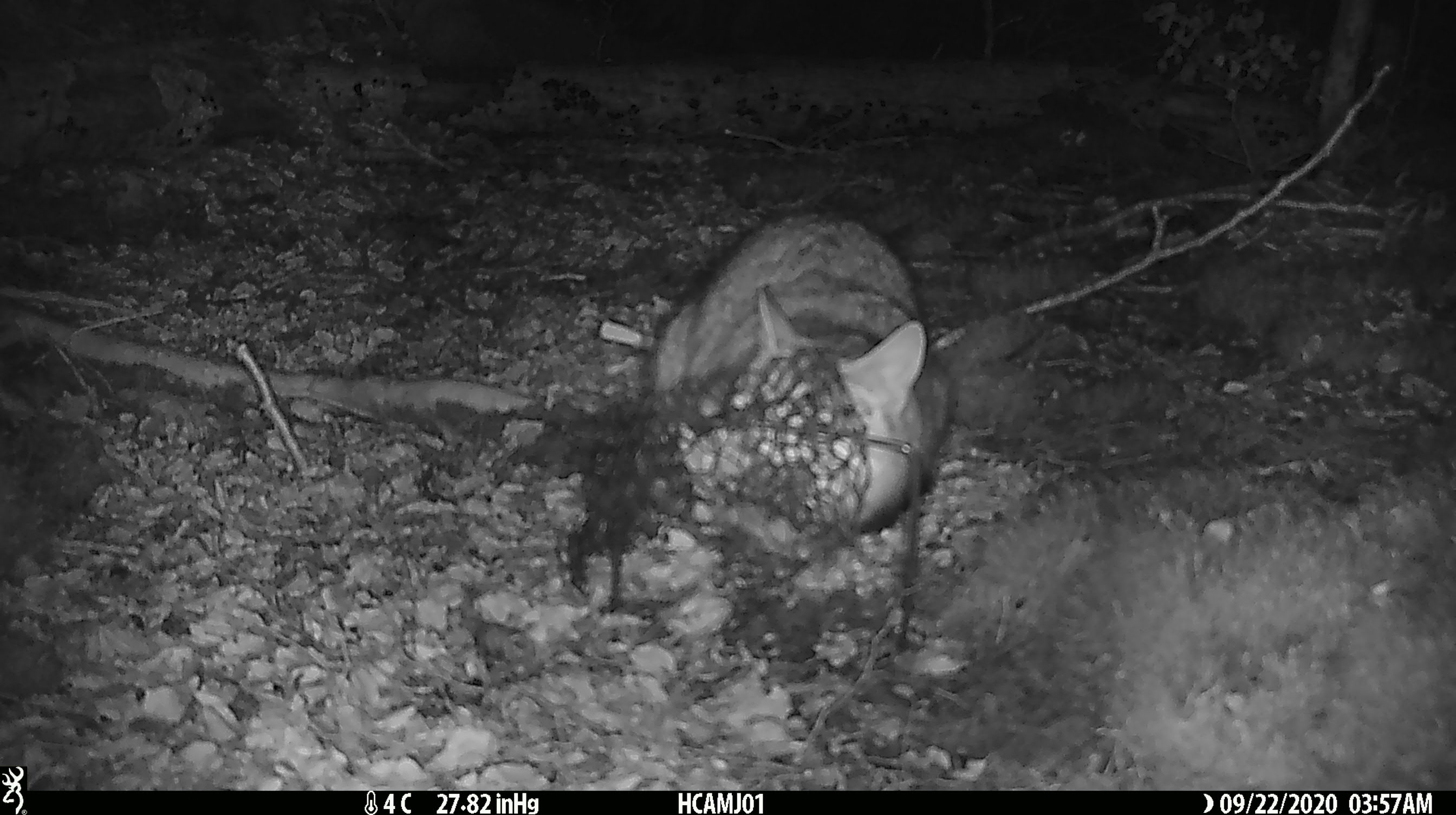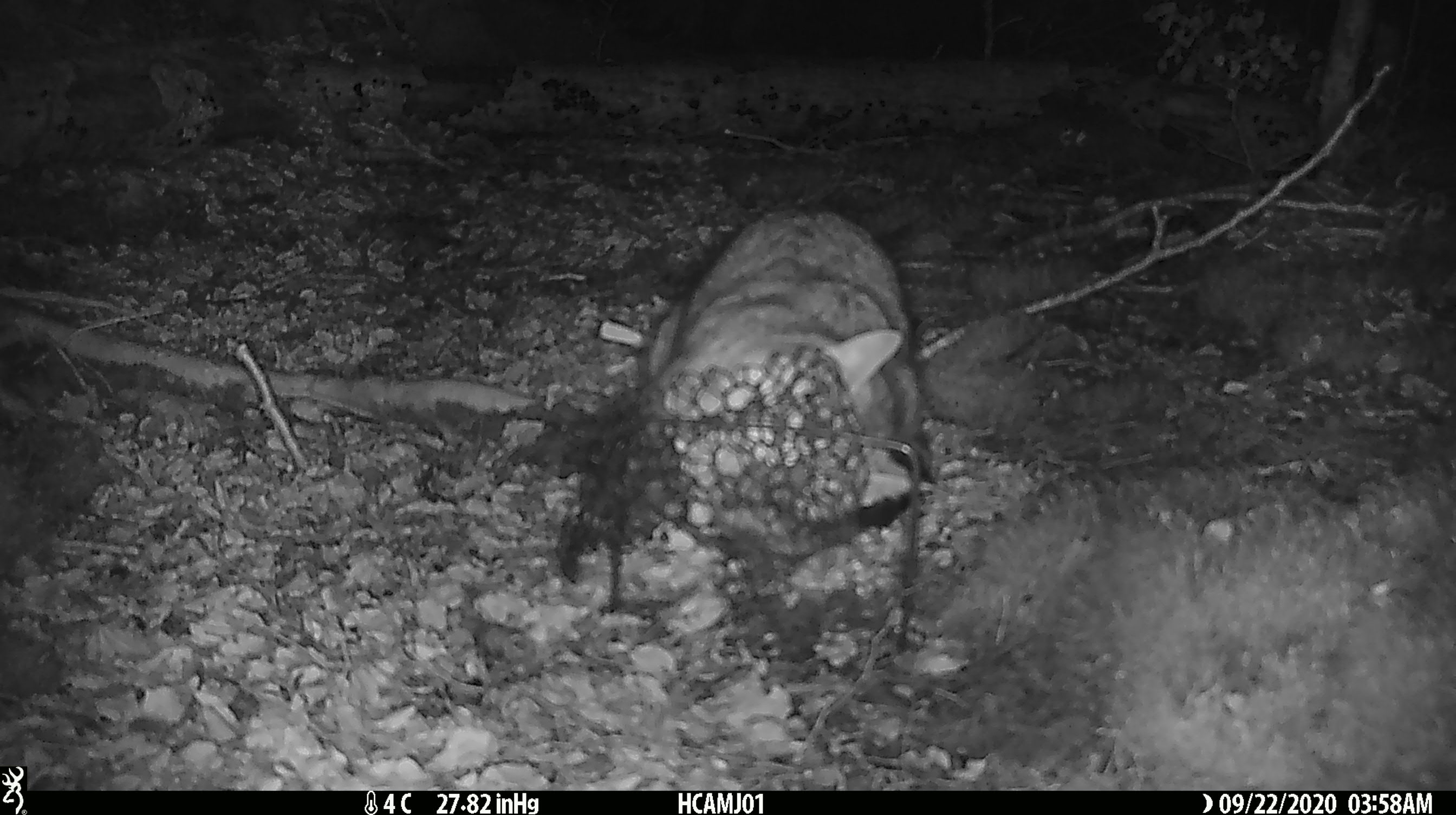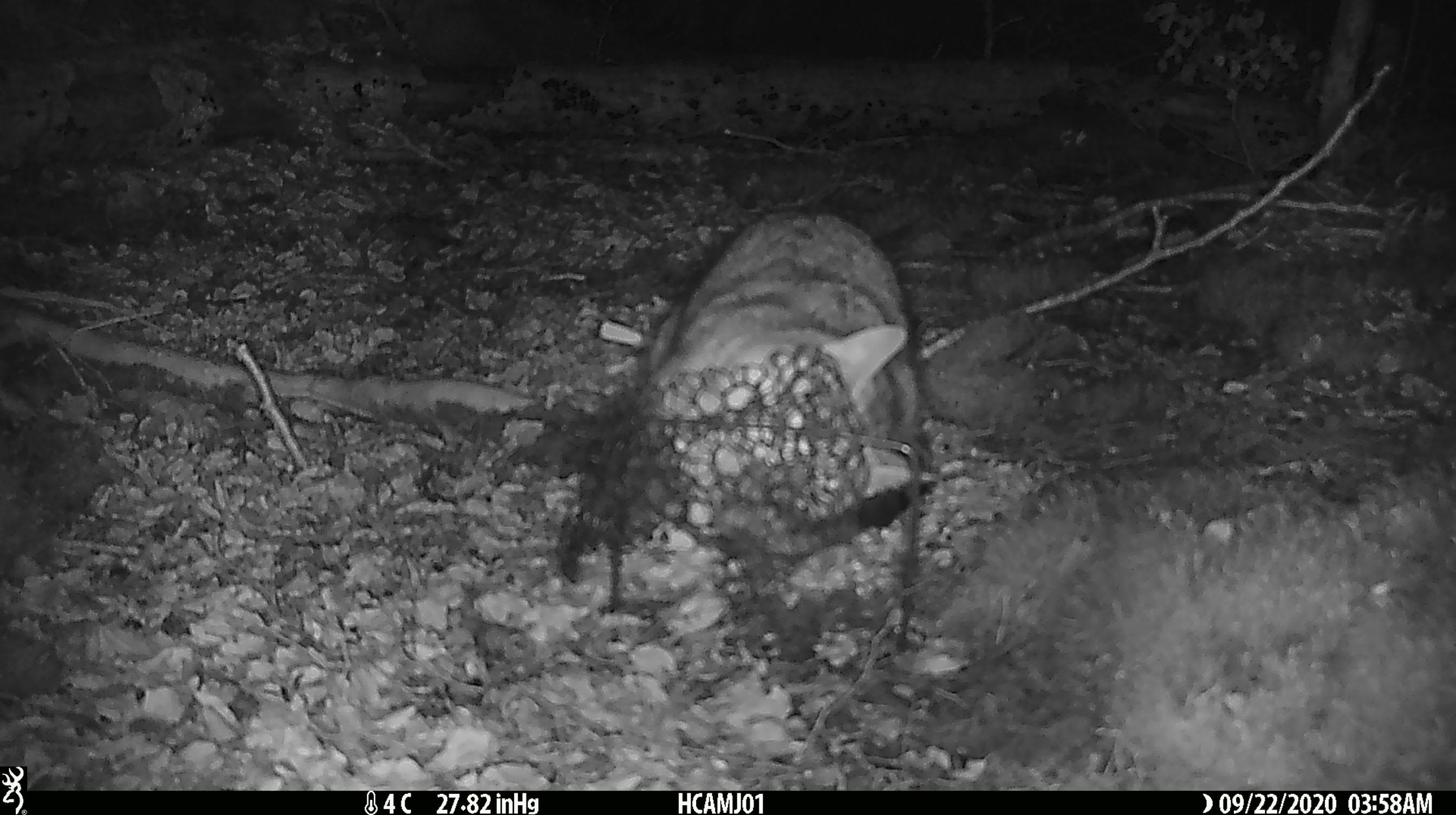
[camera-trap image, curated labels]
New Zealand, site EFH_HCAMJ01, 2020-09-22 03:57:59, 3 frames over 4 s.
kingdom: Animalia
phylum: Chordata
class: Mammalia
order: Carnivora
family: Felidae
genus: Felis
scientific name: Felis catus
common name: domestic cat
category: cat